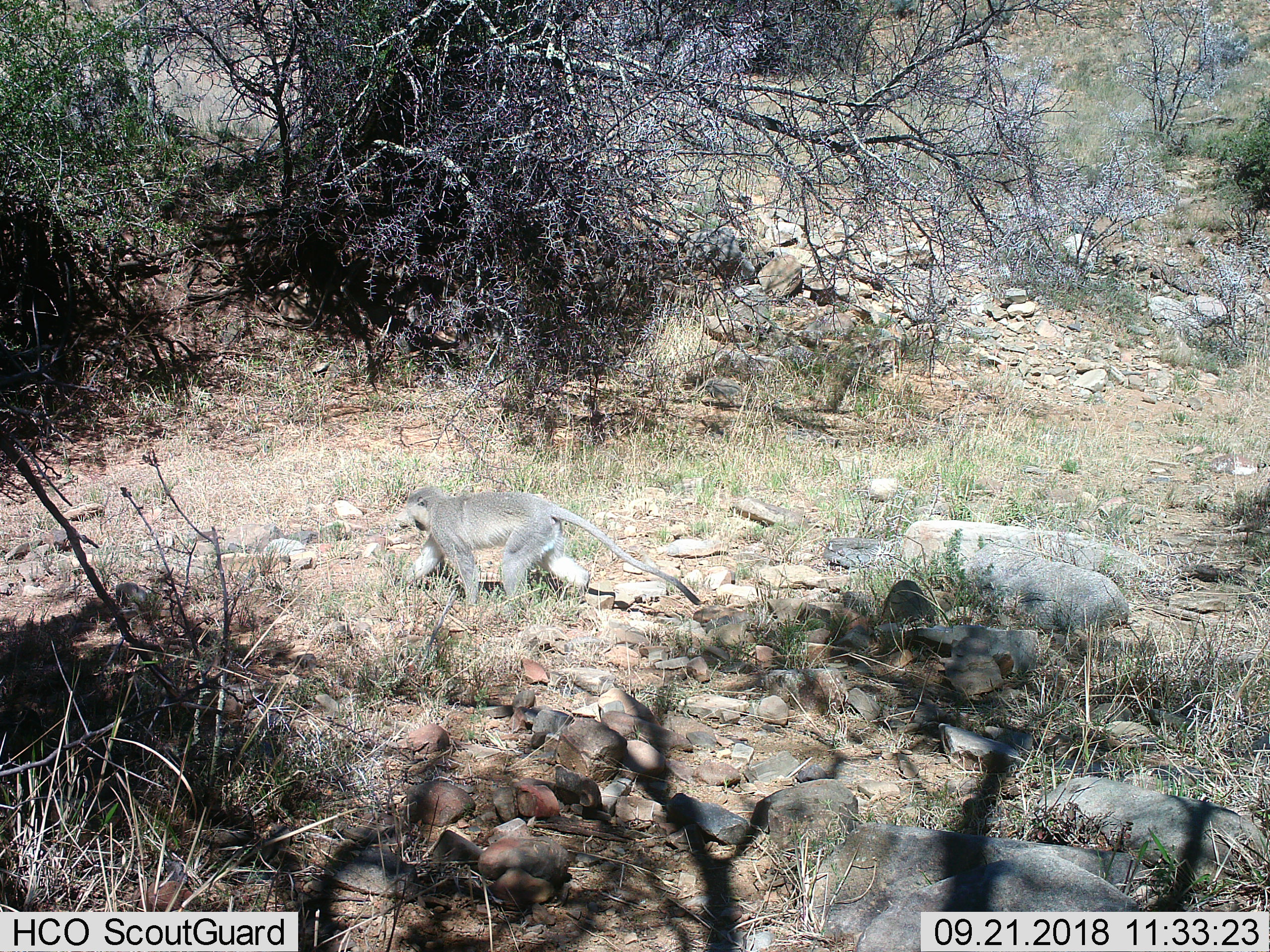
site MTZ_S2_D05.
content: unidentified animal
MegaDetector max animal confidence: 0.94